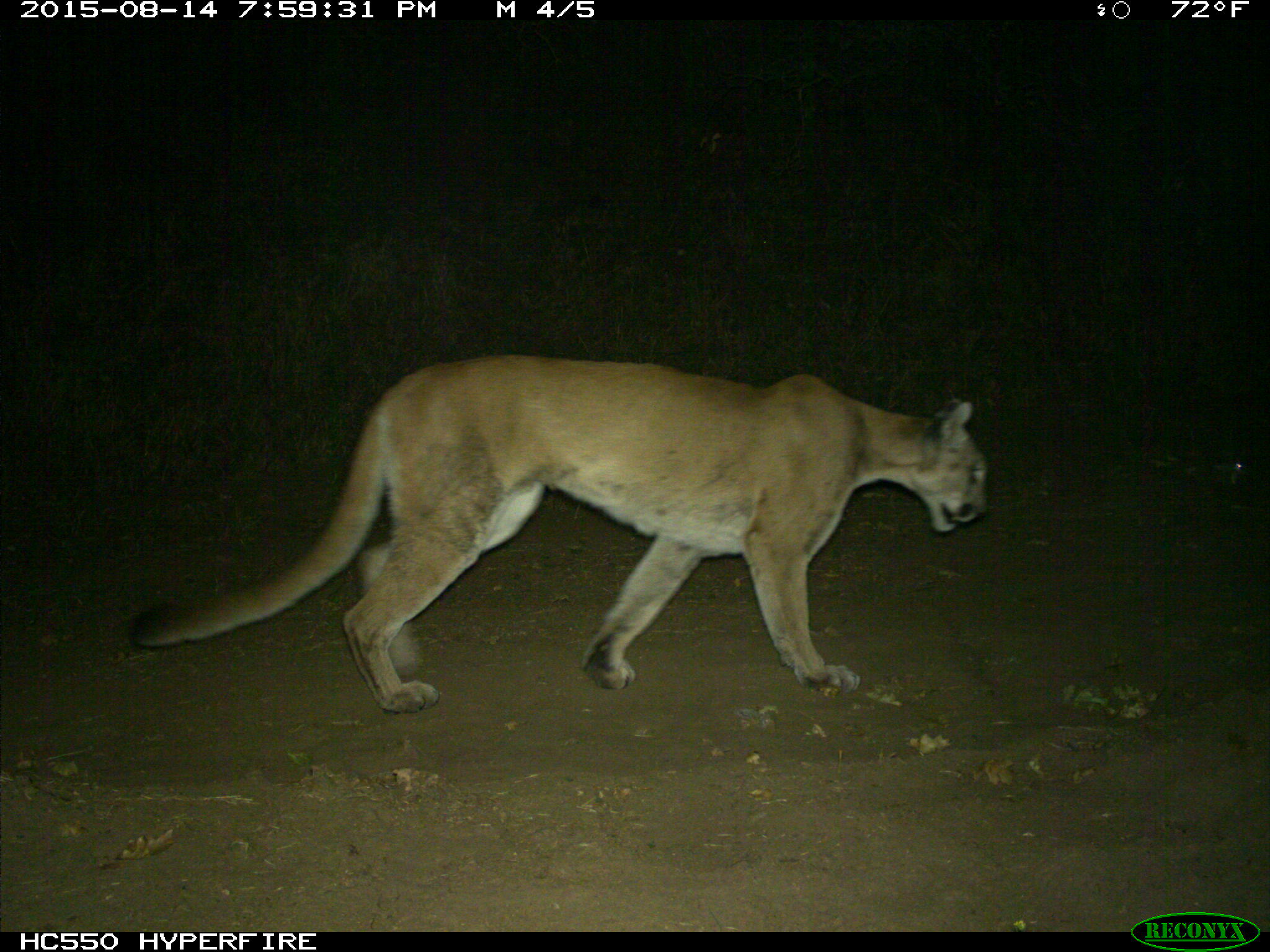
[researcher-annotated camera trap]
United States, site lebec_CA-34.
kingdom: Animalia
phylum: Chordata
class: Mammalia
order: Carnivora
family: Felidae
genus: Puma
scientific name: Puma concolor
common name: mountain lion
Puma concolor (mountain lion).